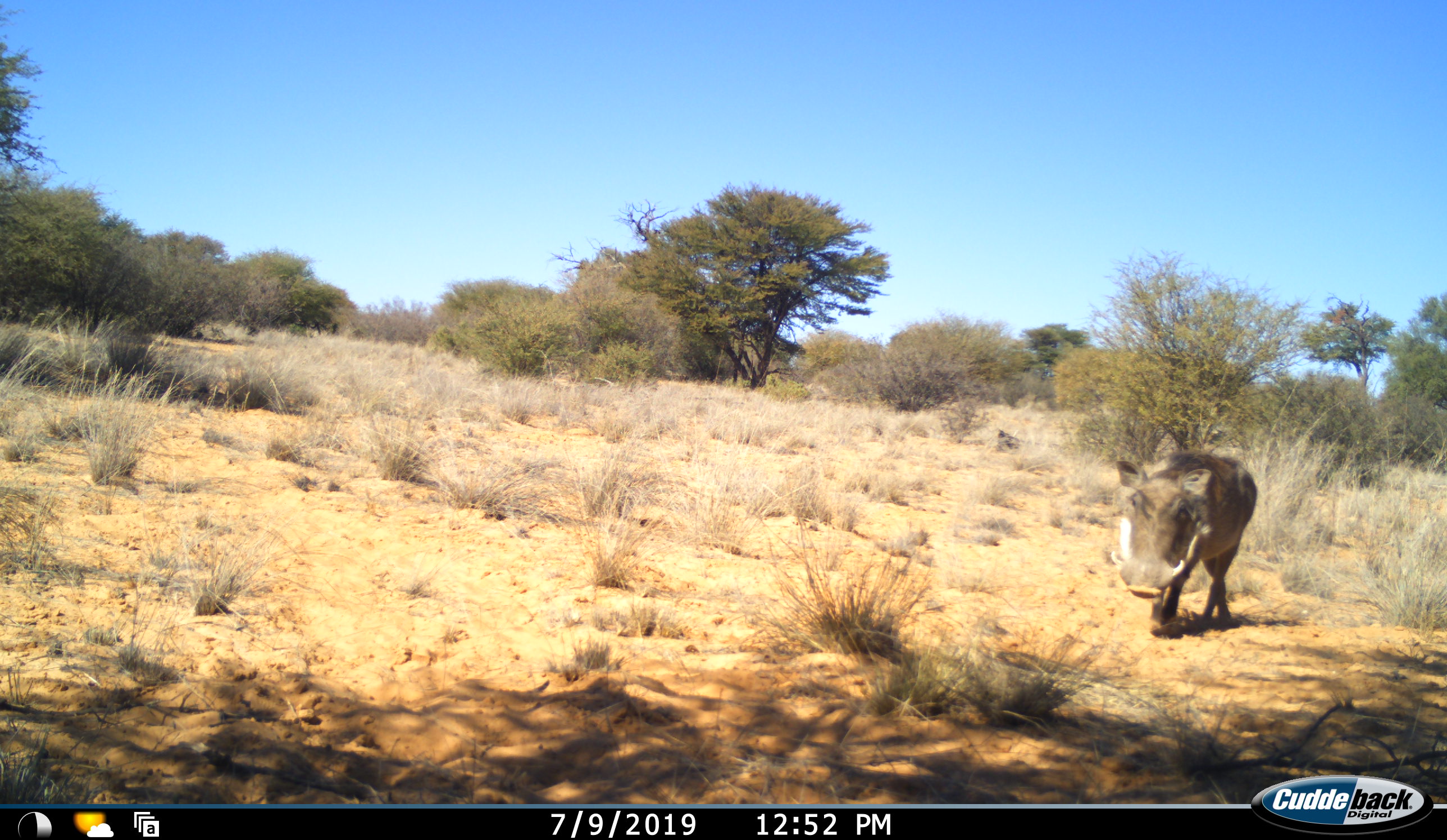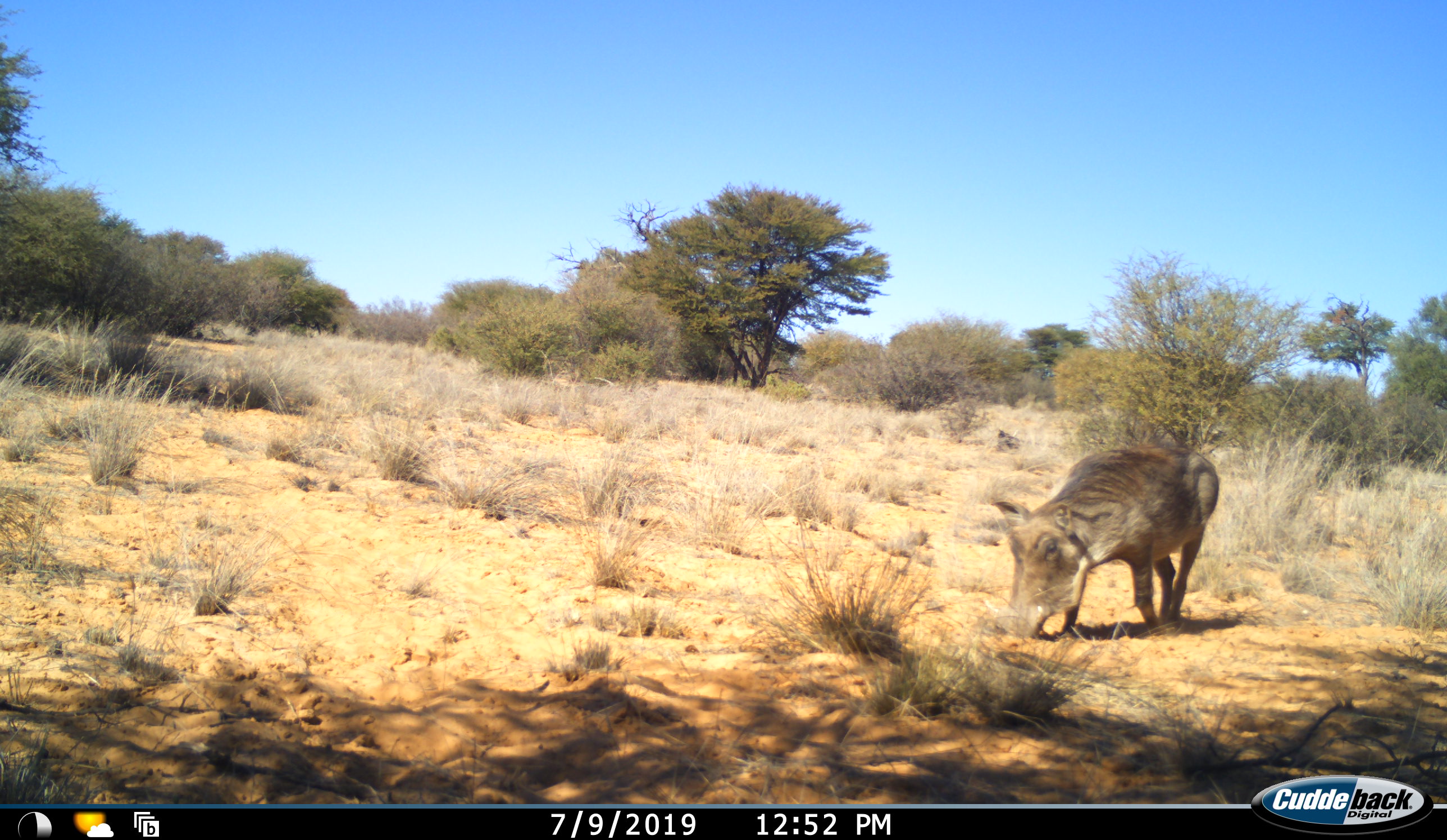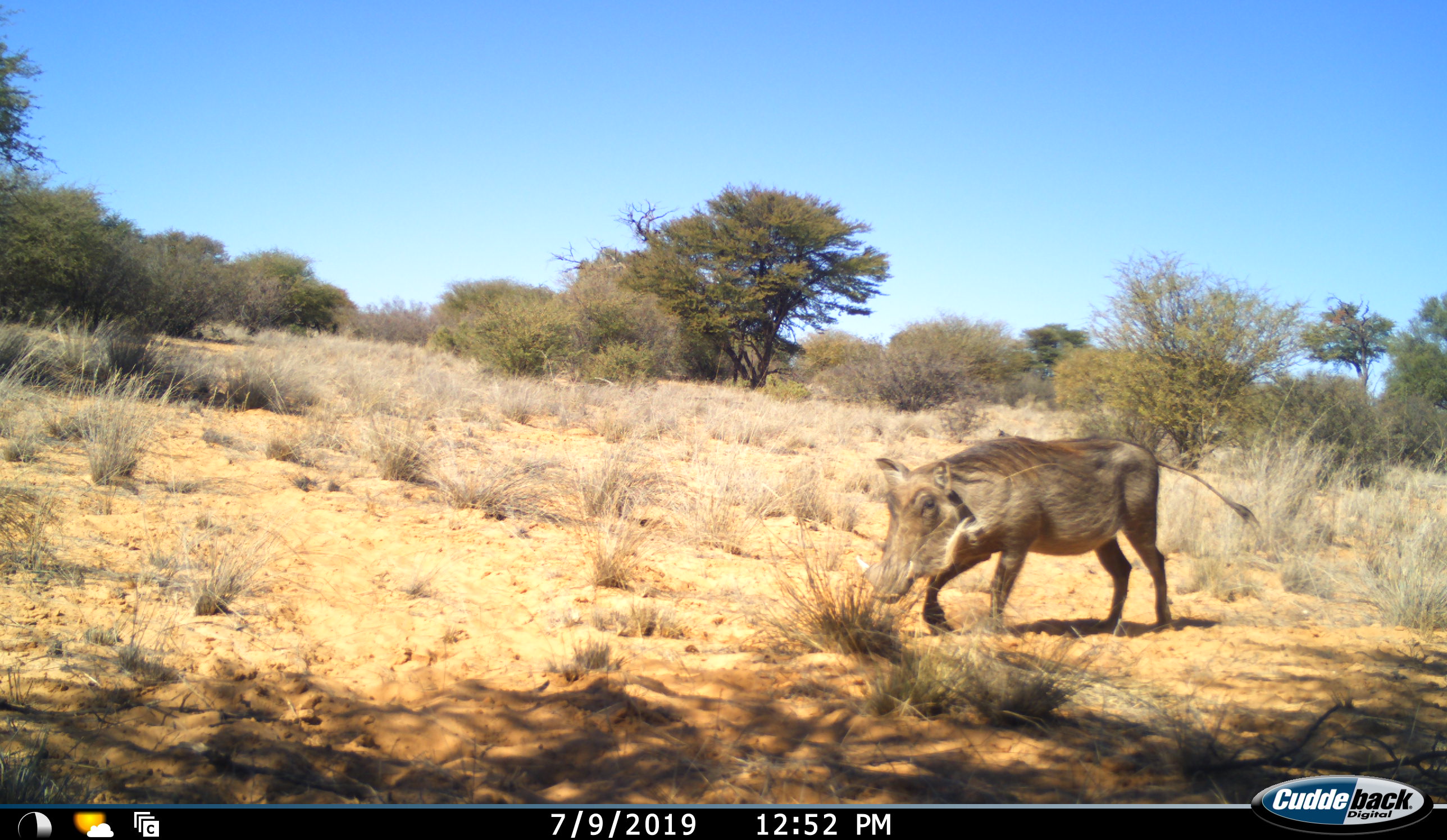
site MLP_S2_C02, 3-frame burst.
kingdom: Animalia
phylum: Chordata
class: Mammalia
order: Artiodactyla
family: Suidae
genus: Phacochoerus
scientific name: Phacochoerus africanus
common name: warthog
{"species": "warthog (Phacochoerus africanus)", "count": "1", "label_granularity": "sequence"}